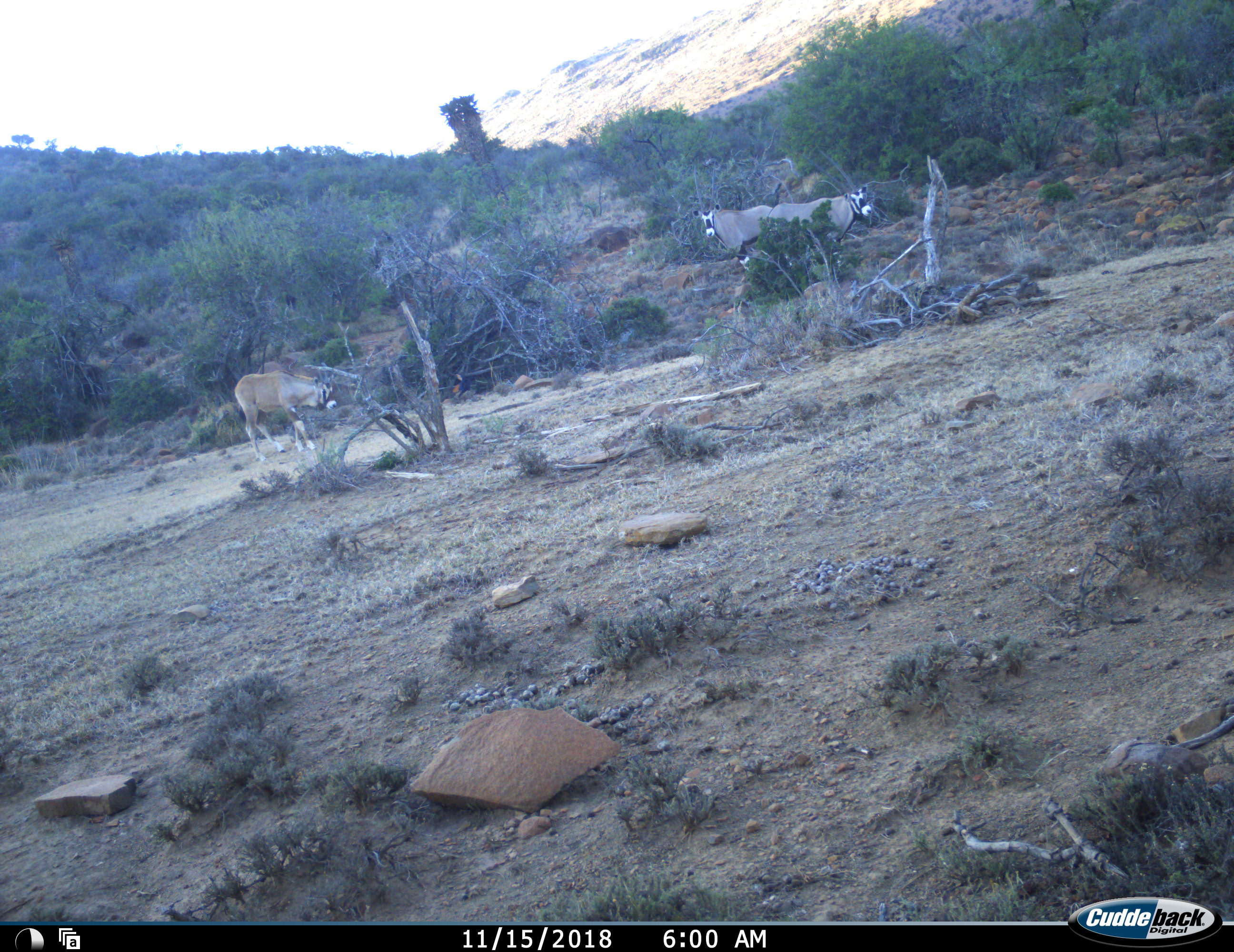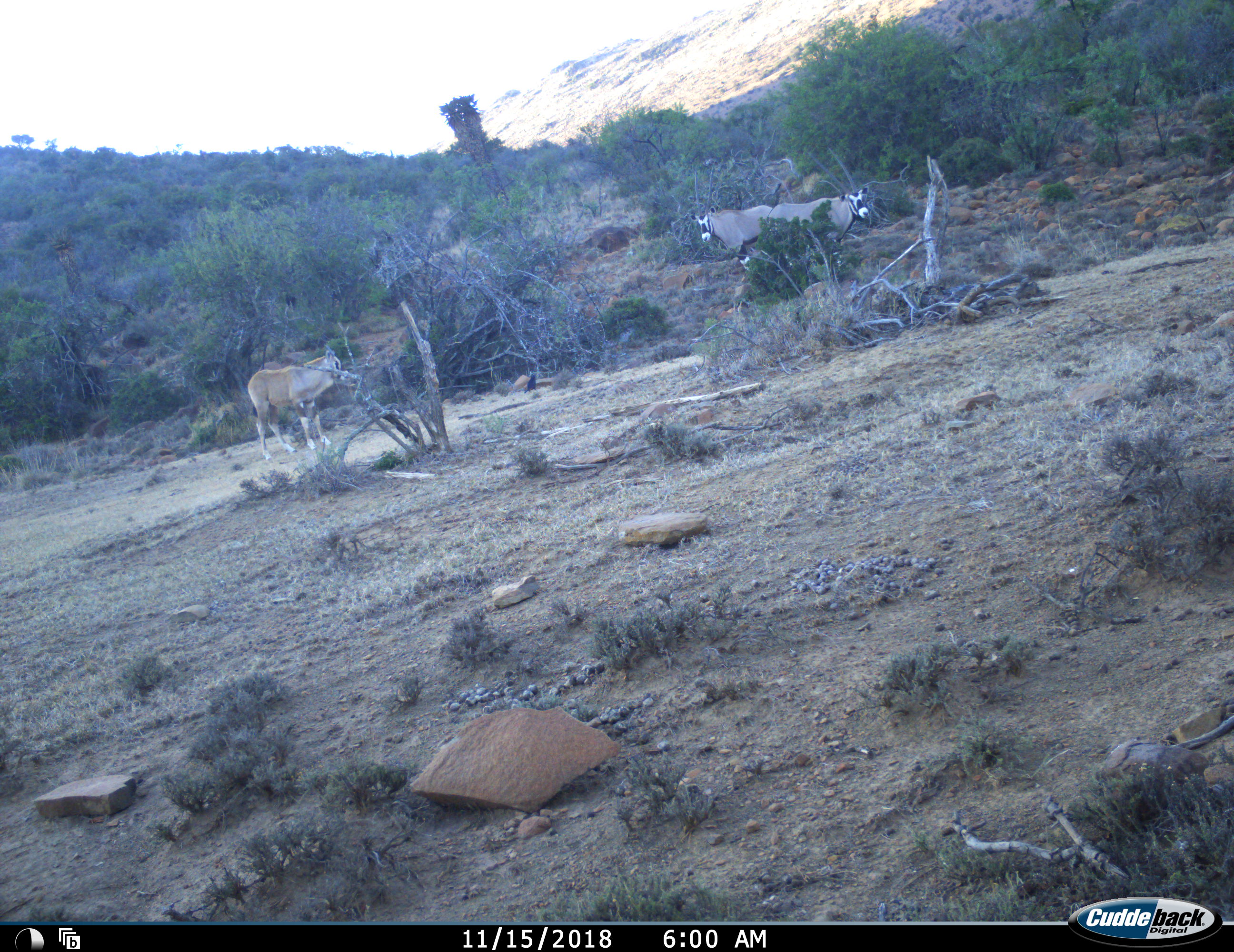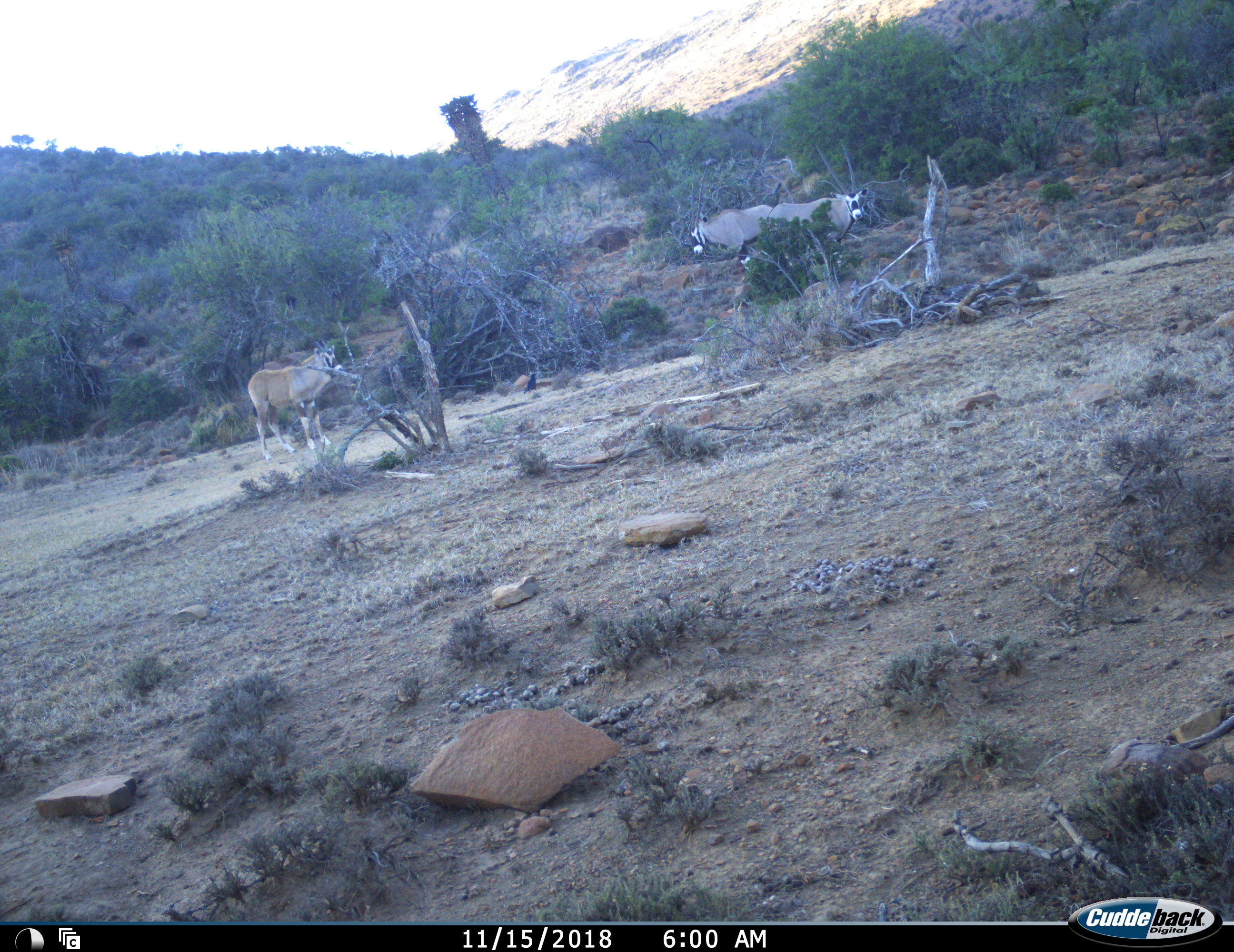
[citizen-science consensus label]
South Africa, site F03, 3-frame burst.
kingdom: Animalia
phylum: Chordata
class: Mammalia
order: Artiodactyla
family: Bovidae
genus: Oryx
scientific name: Oryx gazella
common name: gemsbok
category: gemsbokoryx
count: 3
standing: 100%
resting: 0%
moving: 10%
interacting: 10%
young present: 10%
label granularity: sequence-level